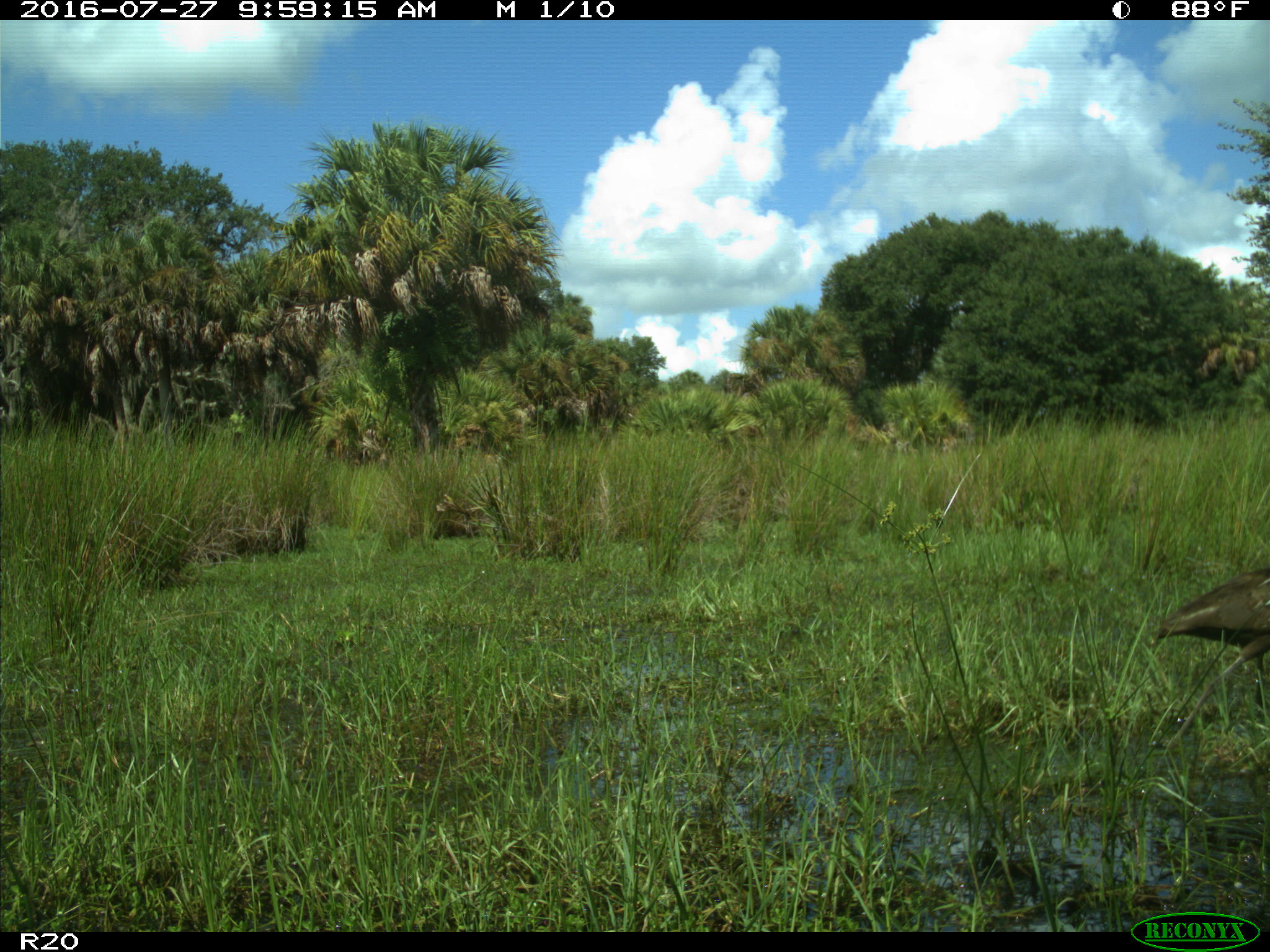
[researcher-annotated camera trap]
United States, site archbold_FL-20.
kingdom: Animalia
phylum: Chordata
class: Aves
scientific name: Aves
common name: birds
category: unidentified bird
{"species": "unidentified bird (birds) (Aves)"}